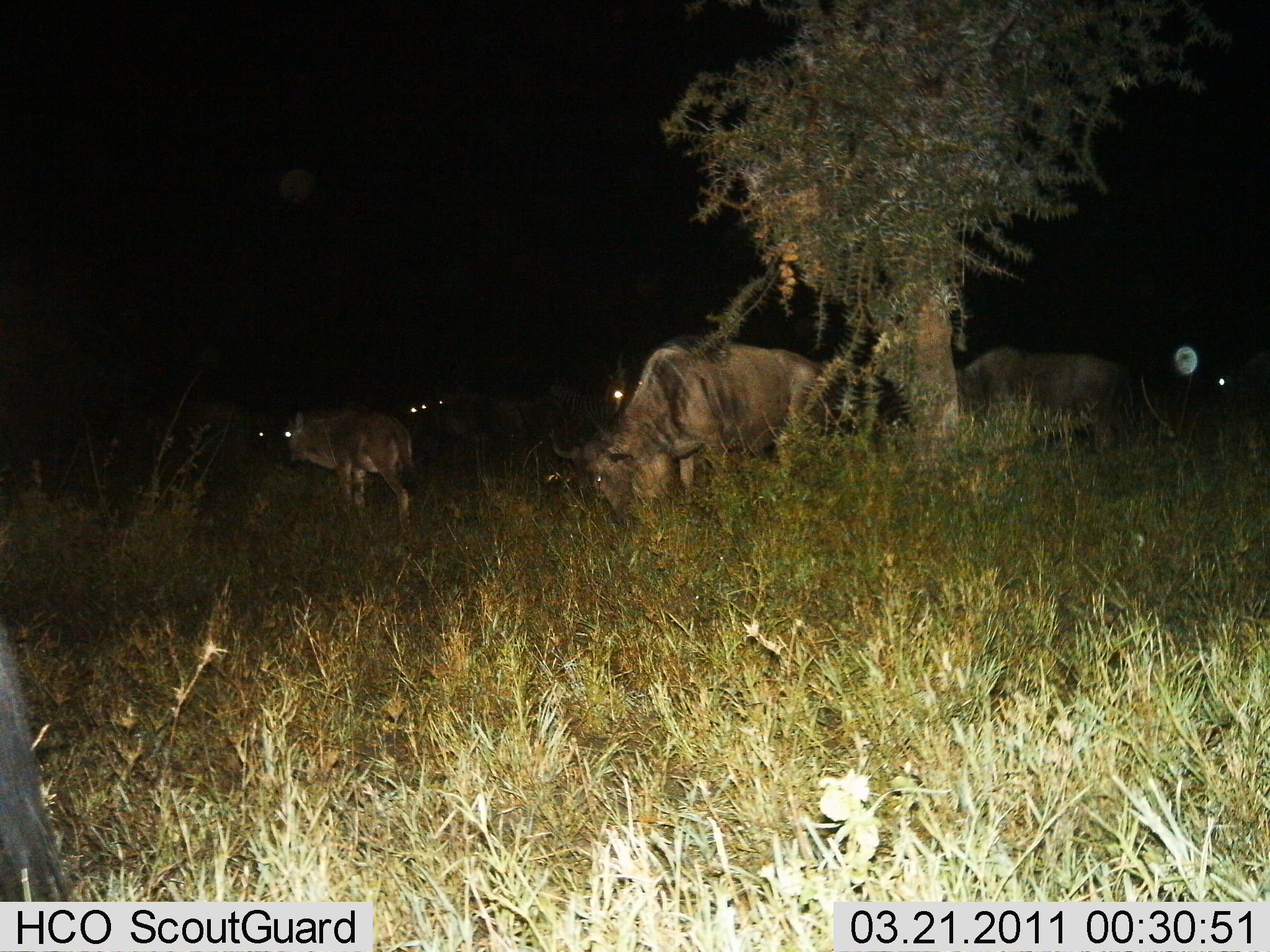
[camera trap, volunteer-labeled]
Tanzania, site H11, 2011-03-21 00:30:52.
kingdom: Animalia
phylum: Chordata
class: Mammalia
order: Artiodactyla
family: Bovidae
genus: Connochaetes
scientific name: Connochaetes taurinus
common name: blue wildebeest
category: wildebeest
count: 6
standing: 46%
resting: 0%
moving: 15%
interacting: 0%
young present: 15%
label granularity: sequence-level